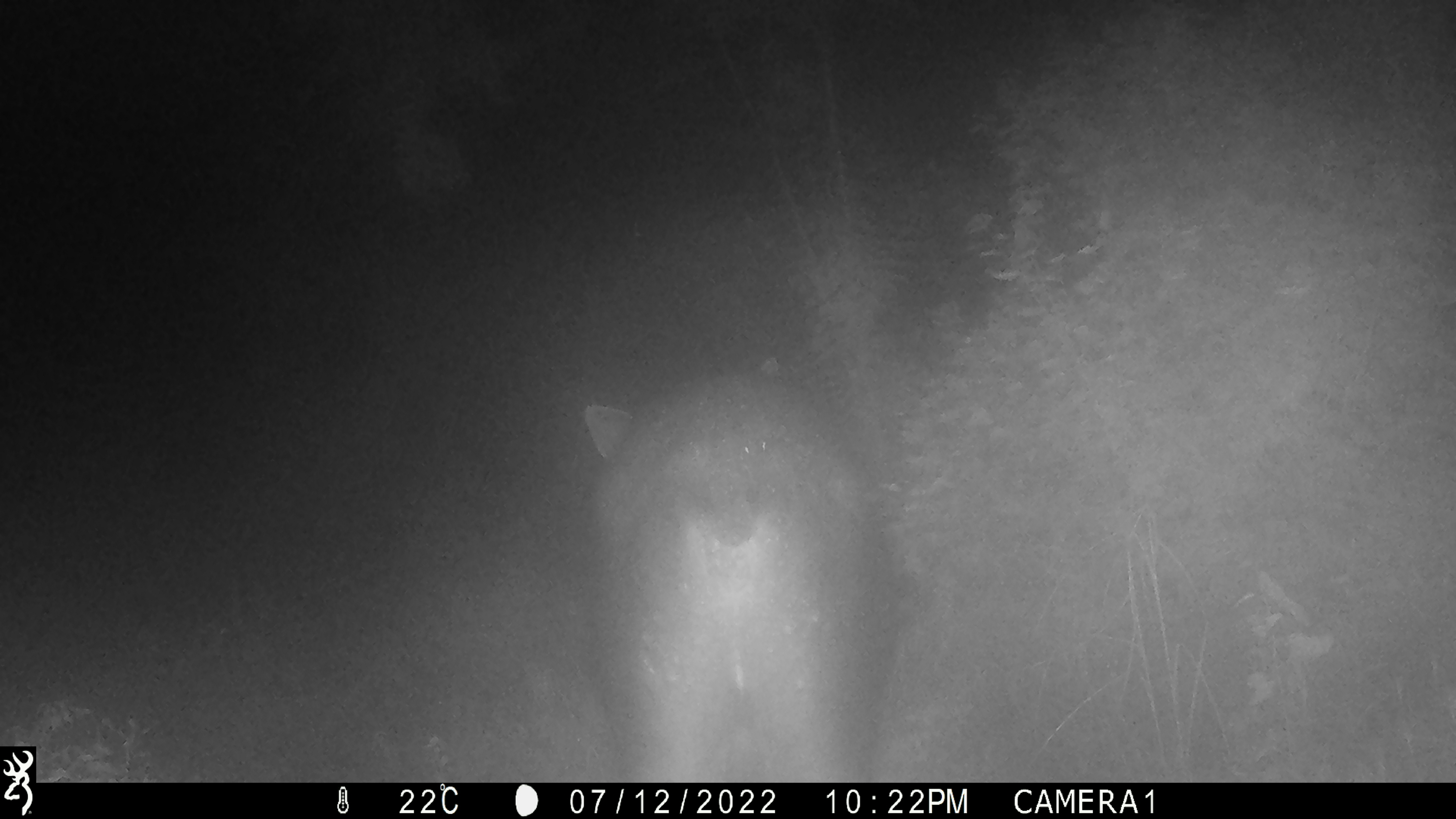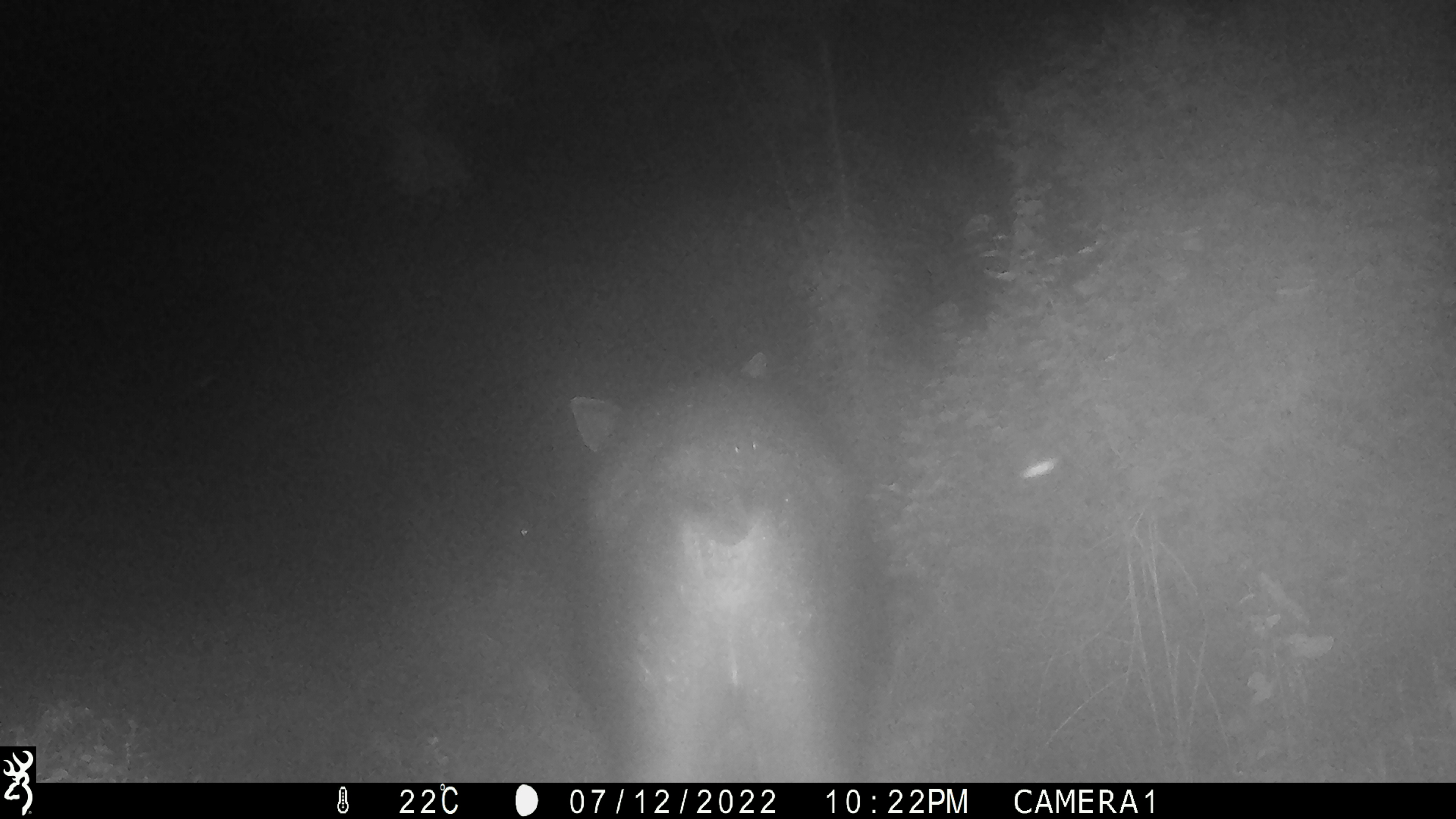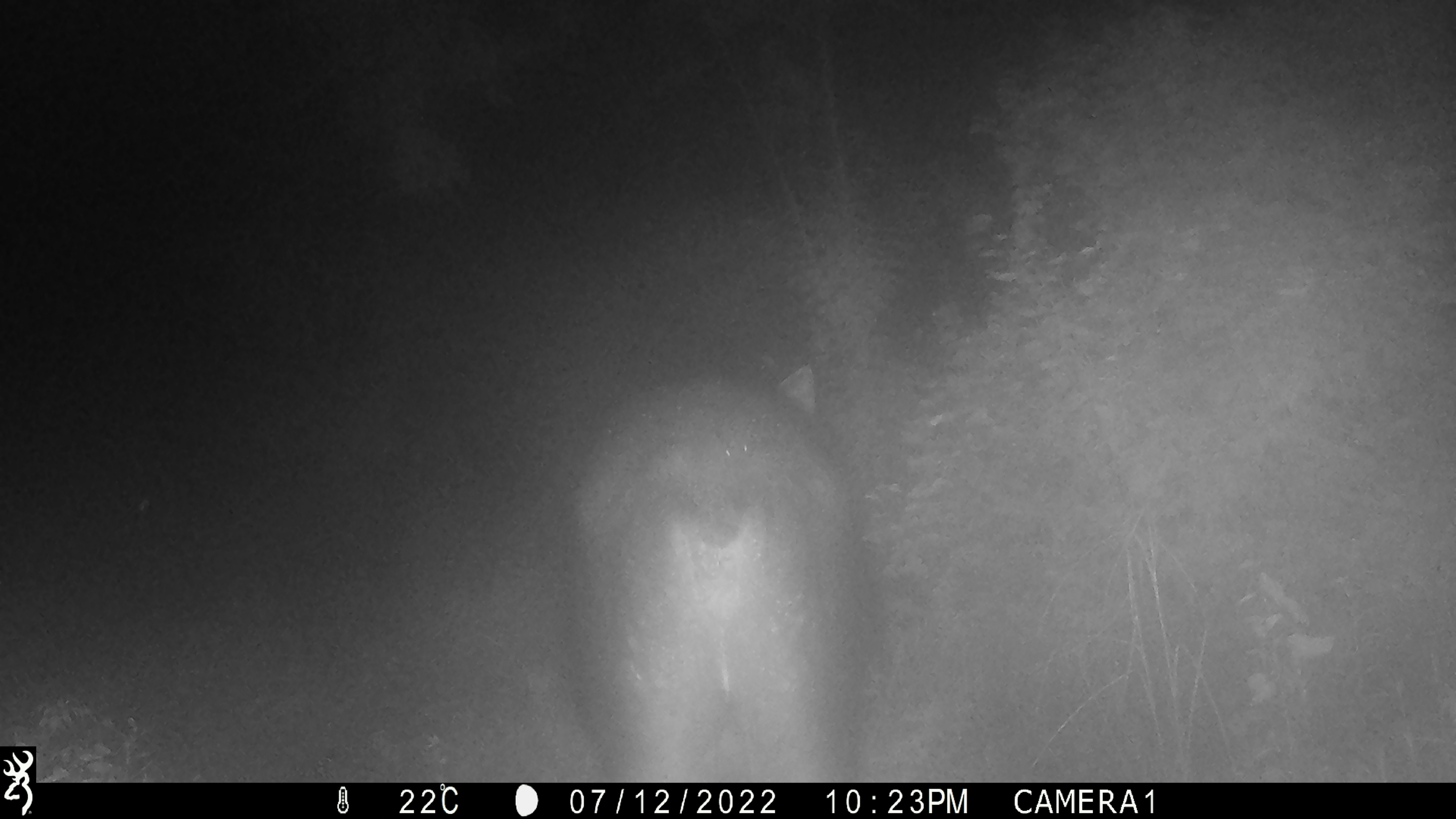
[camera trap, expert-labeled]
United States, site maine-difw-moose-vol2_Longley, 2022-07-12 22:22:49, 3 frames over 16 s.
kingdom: Animalia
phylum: Chordata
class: Mammalia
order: Artiodactyla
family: Cervidae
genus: Alces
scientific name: Alces alces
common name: moose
Moose (Alces alces).